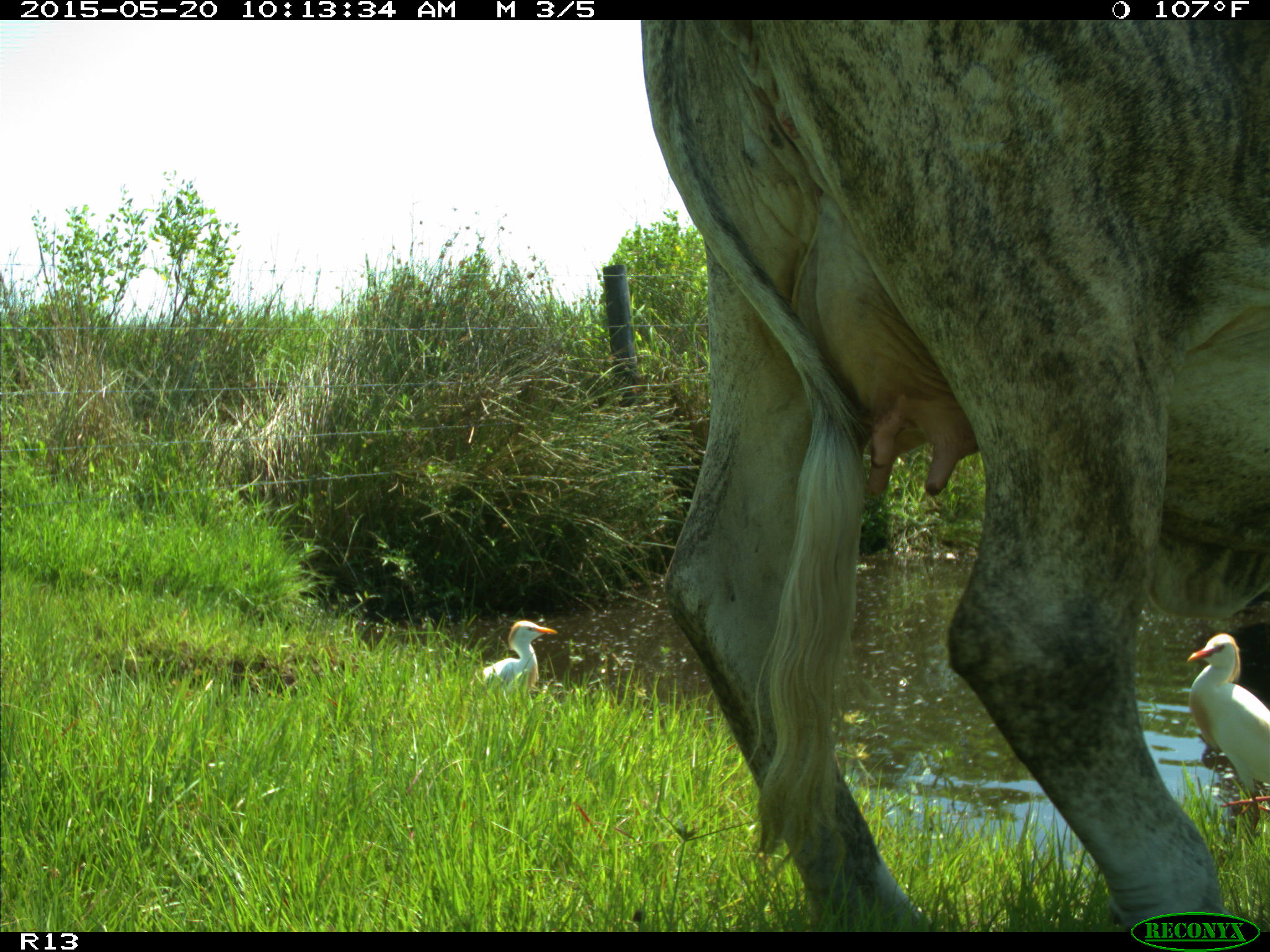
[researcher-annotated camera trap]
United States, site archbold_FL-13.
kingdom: Animalia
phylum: Chordata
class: Mammalia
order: Artiodactyla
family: Bovidae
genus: Bos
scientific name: Bos taurus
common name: domestic cow